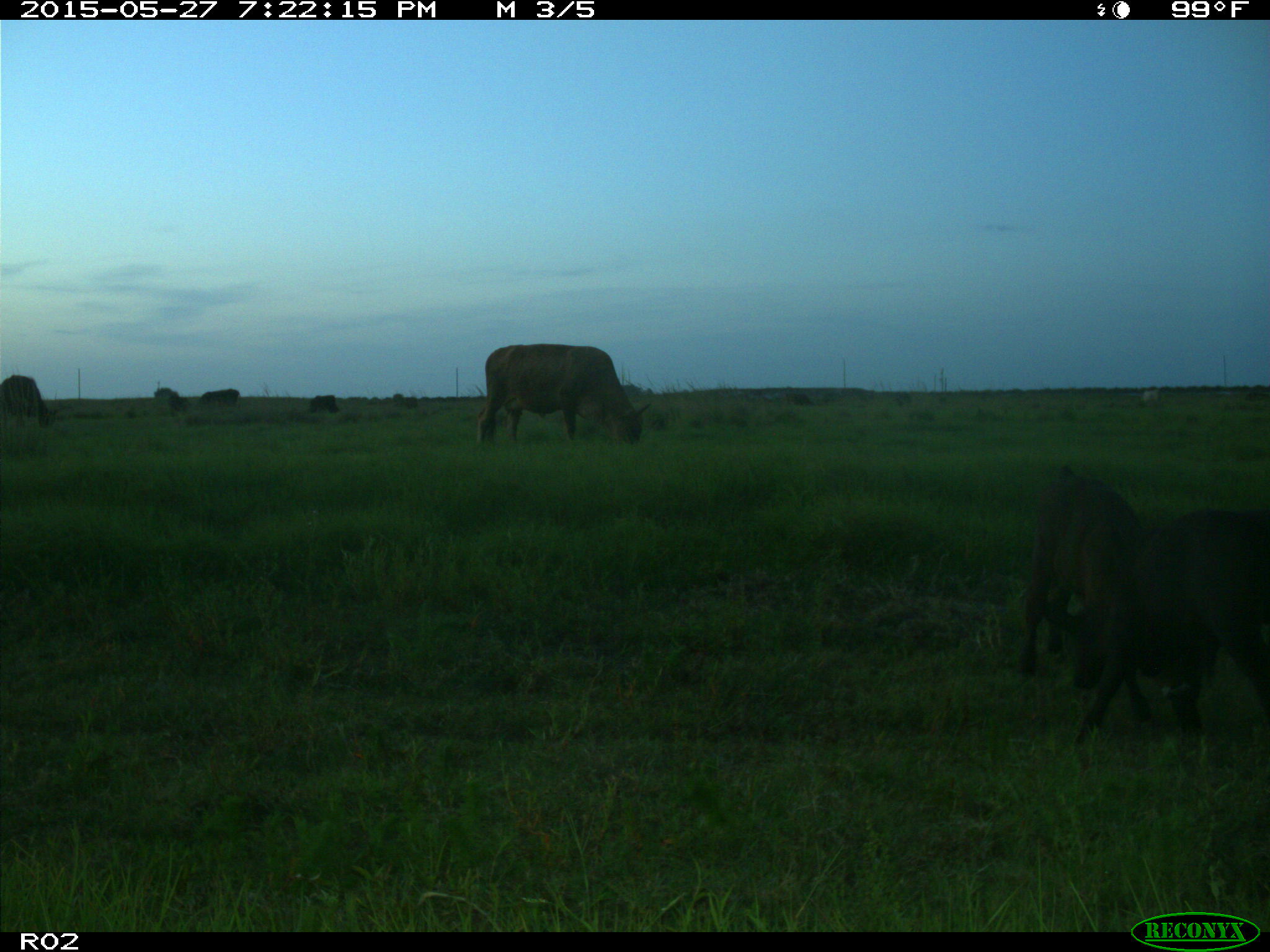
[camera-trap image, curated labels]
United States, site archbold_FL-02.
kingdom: Animalia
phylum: Chordata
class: Mammalia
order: Artiodactyla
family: Bovidae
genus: Bos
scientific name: Bos taurus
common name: domestic cow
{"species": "Bos taurus (domestic cow)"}